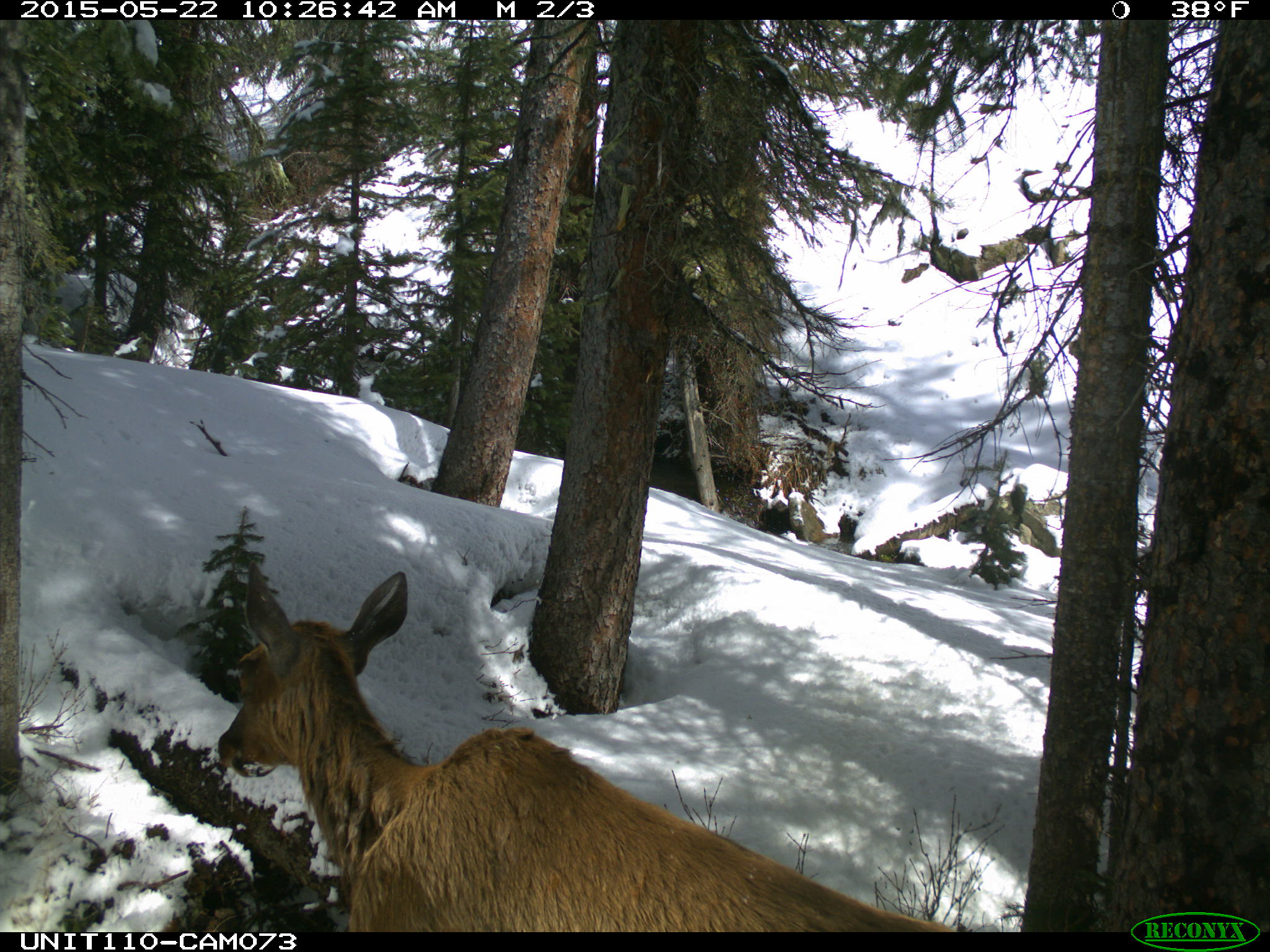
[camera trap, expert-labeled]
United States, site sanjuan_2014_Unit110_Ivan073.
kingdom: Animalia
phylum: Chordata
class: Mammalia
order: Artiodactyla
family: Cervidae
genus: Cervus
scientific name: Cervus elaphus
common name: red deer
Cervus elaphus (red deer).